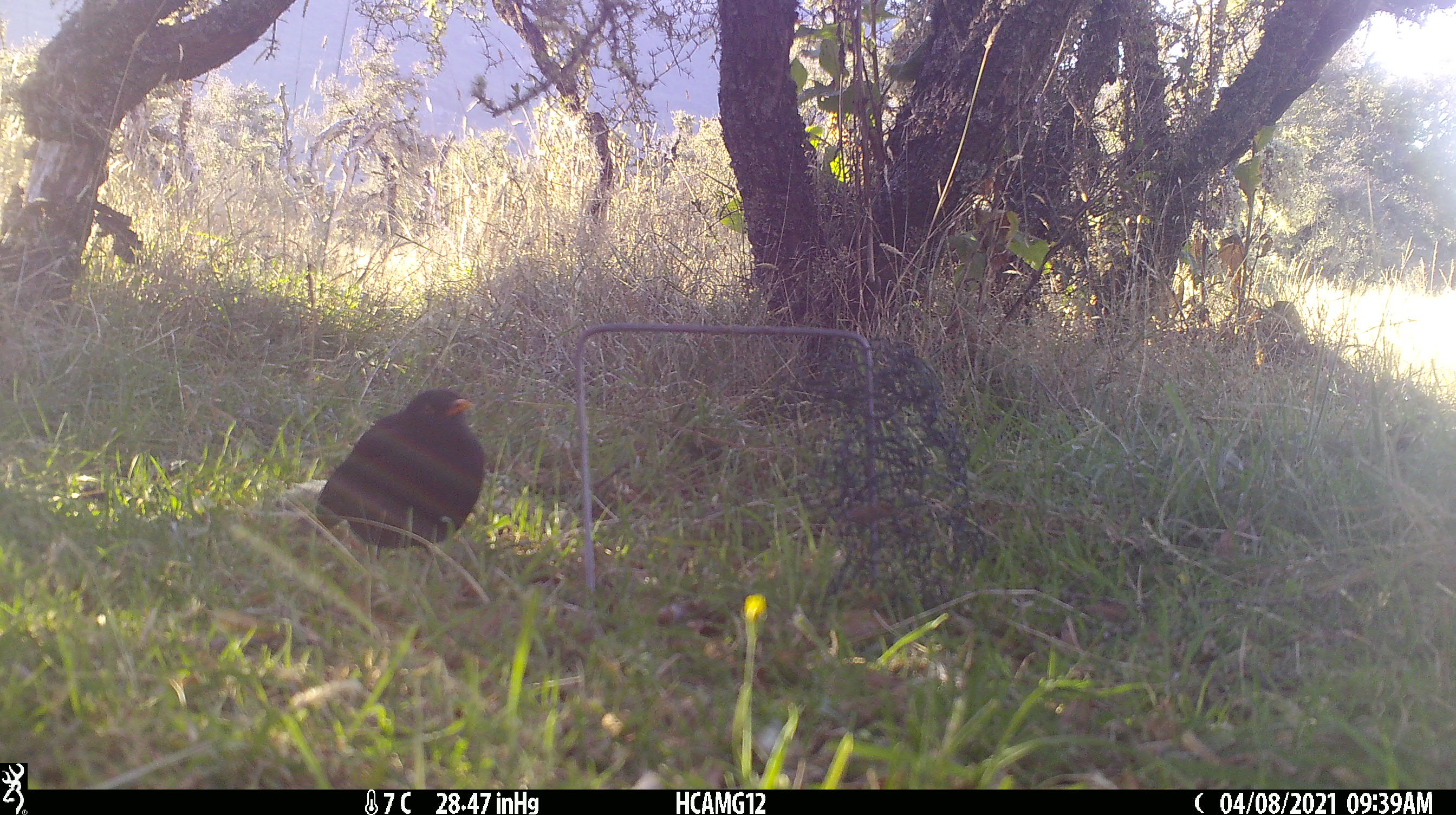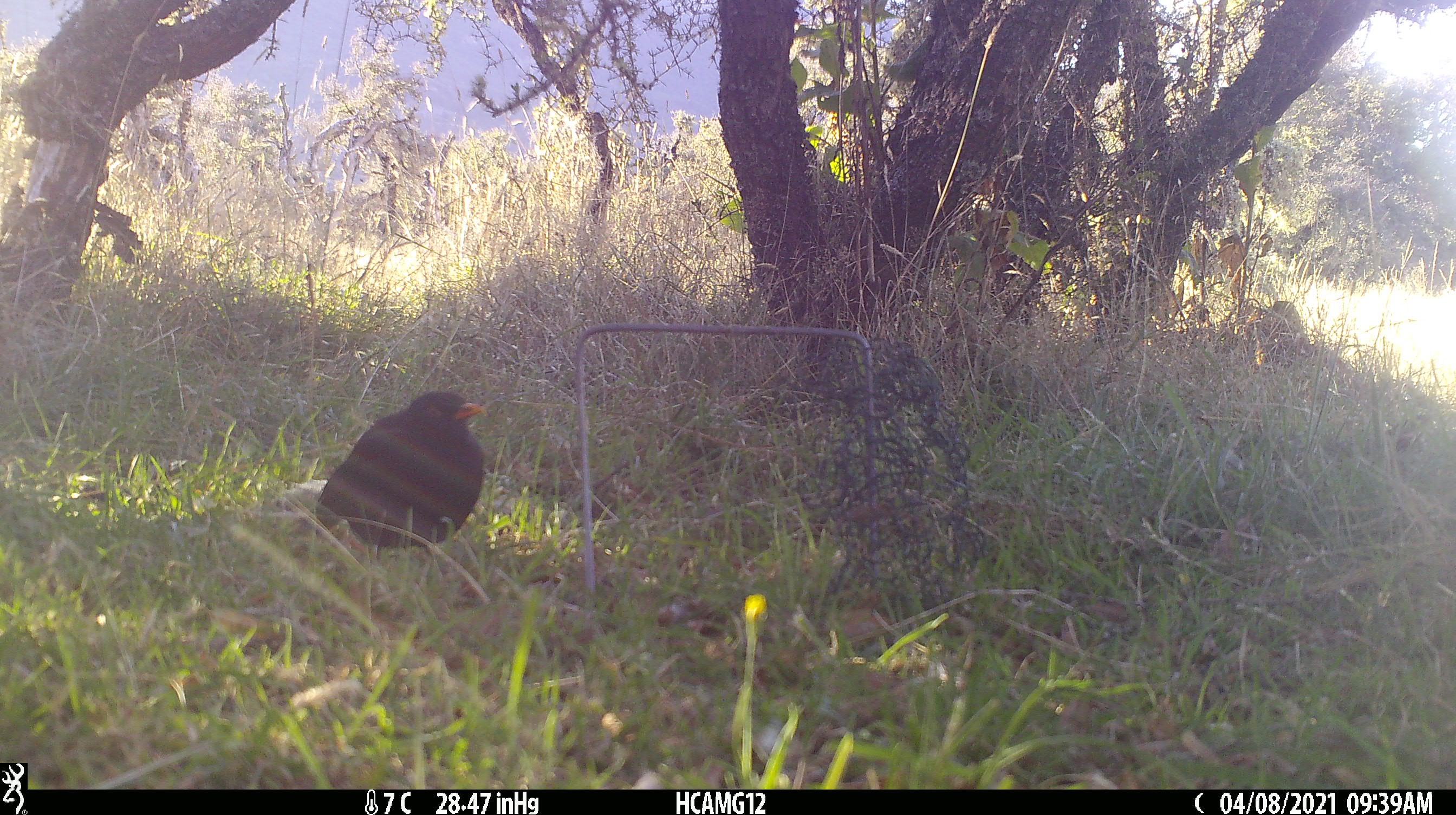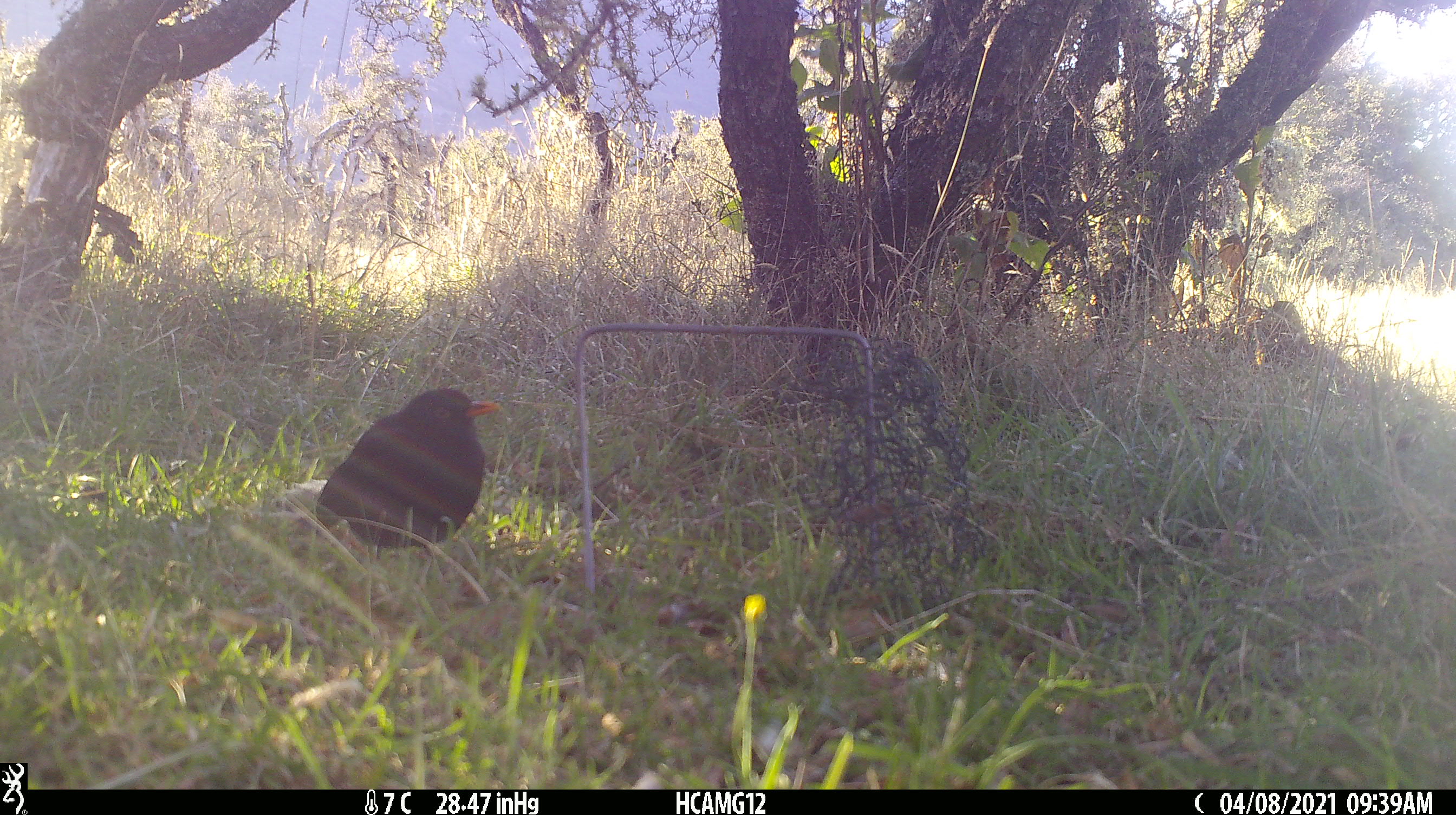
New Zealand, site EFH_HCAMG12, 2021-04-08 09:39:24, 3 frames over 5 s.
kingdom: Animalia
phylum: Chordata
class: Aves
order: Passeriformes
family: Turdidae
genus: Turdus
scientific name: Turdus merula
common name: eurasian blackbird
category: blackbird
Blackbird (eurasian blackbird) (Turdus merula).